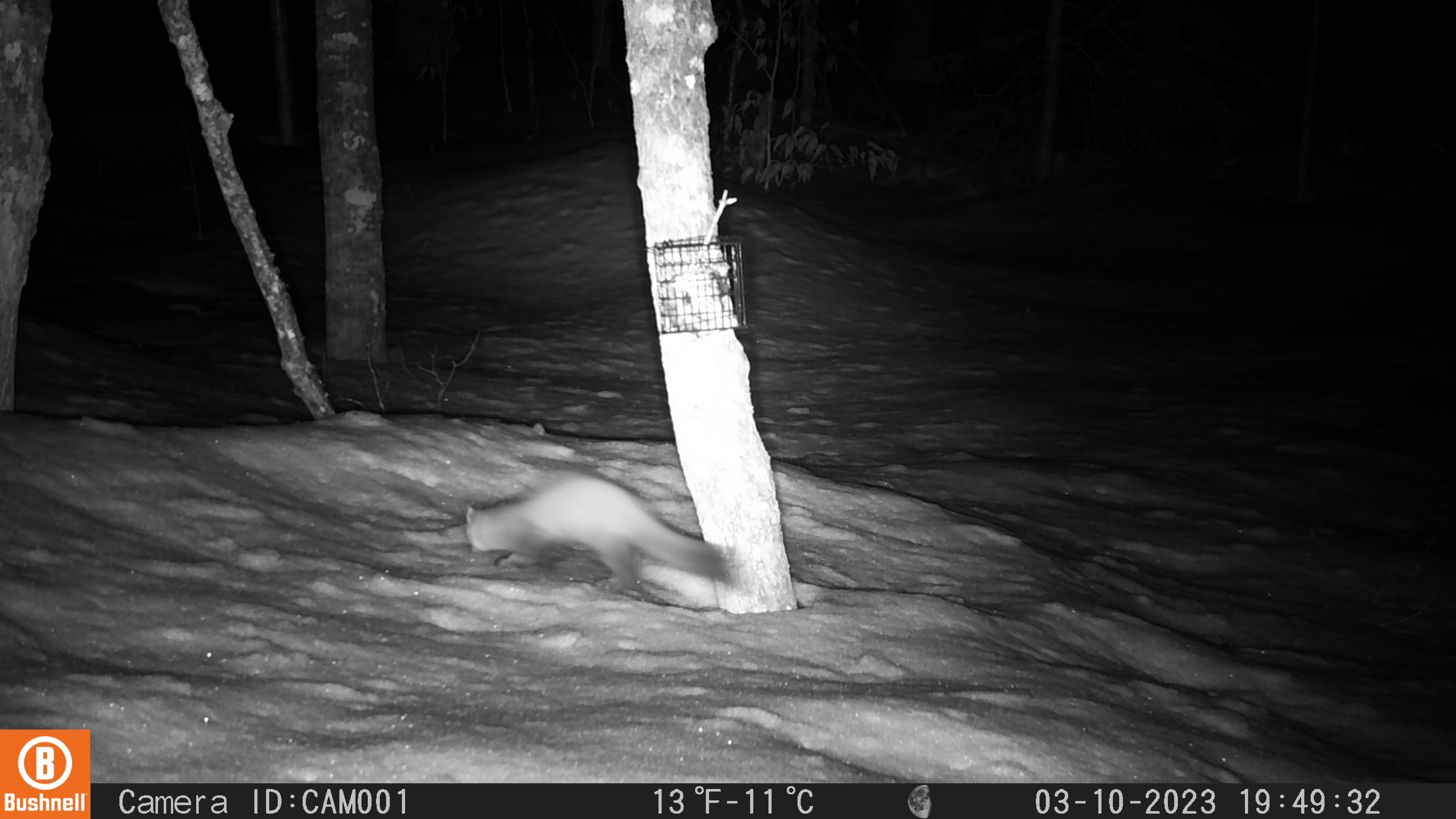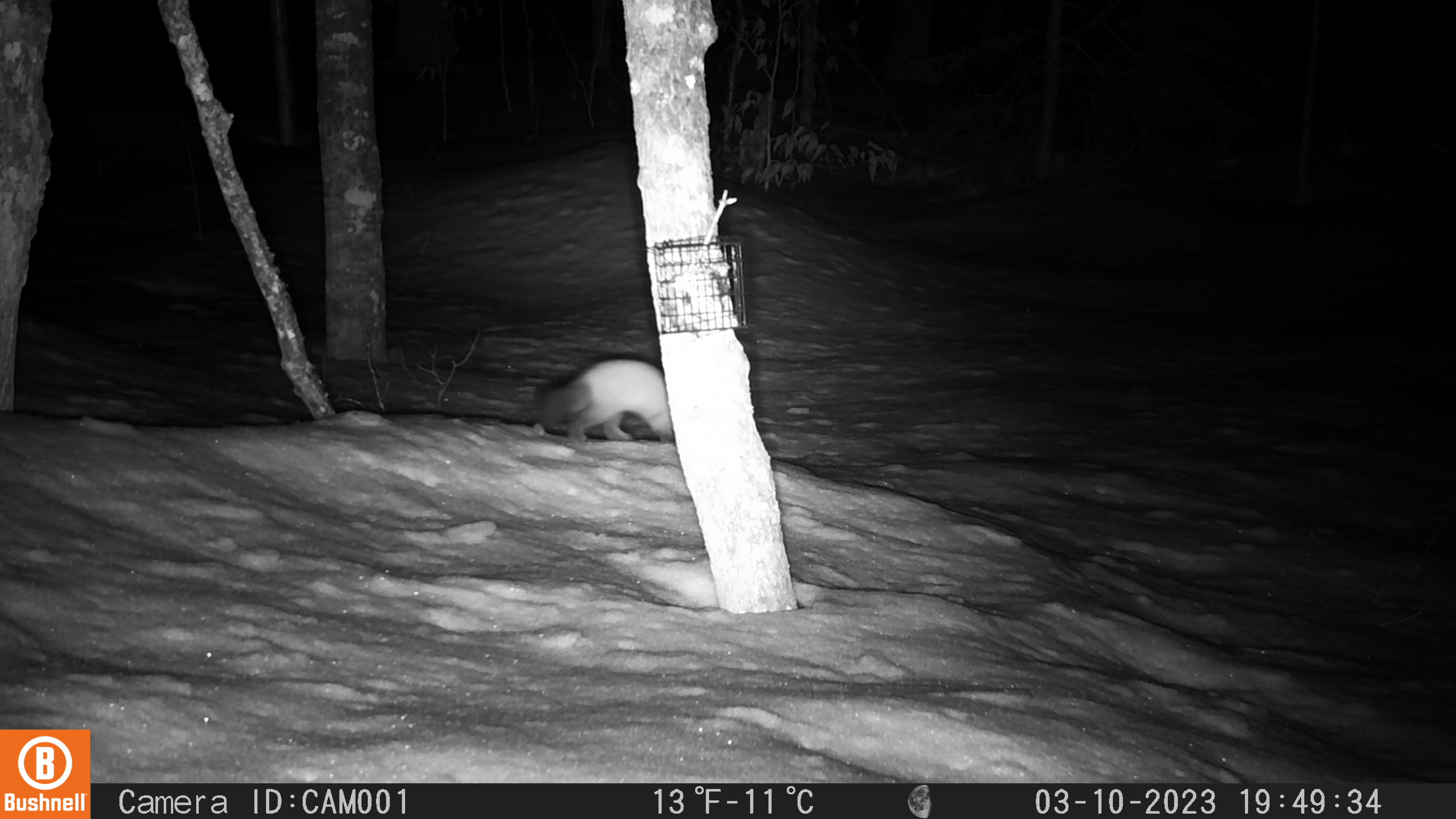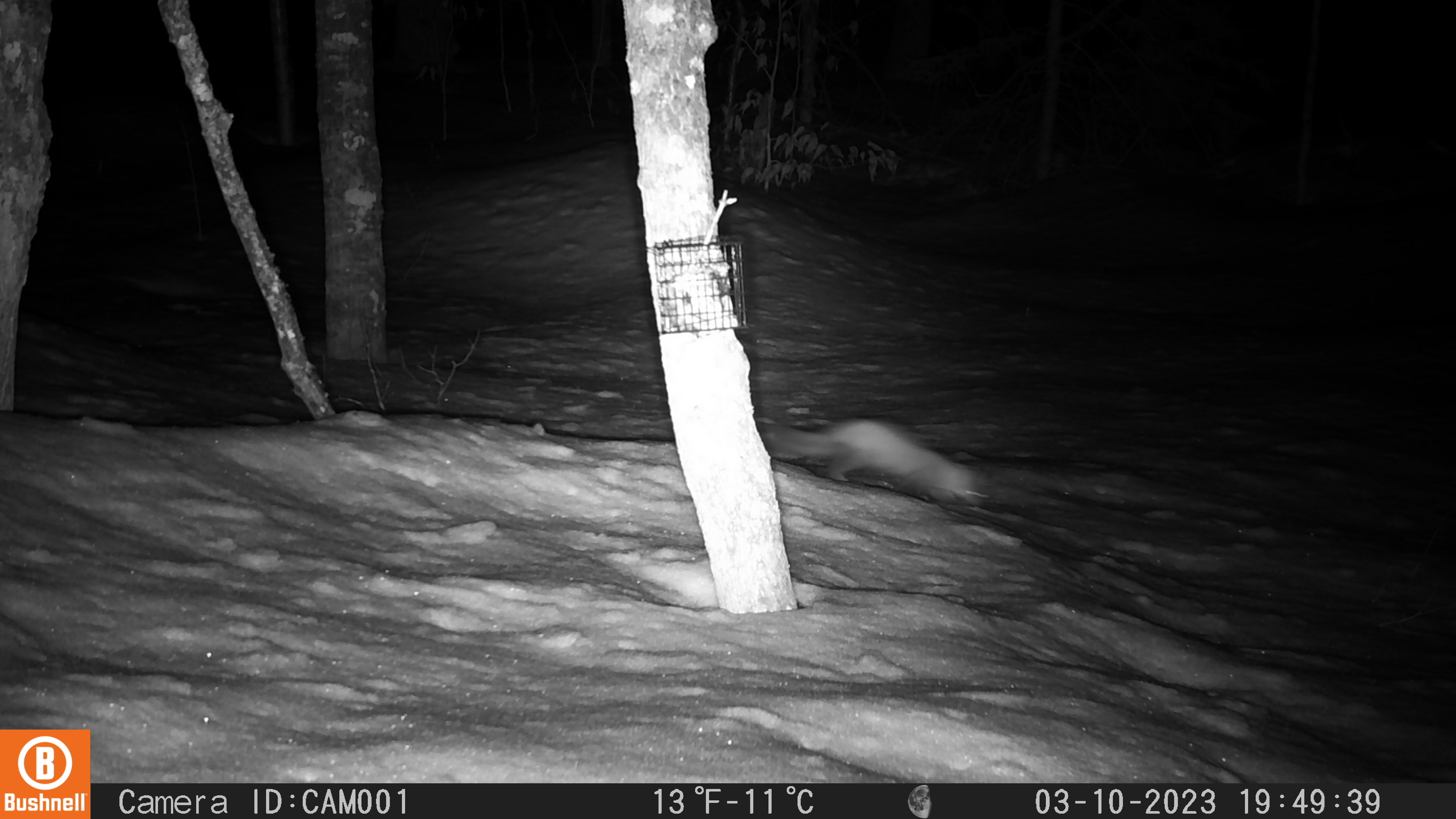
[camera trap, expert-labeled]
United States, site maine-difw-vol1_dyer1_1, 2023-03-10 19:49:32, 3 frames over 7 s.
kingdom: Animalia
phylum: Chordata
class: Mammalia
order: Carnivora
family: Mustelidae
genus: Martes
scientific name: Martes americana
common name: american marten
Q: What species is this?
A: American marten (Martes americana).